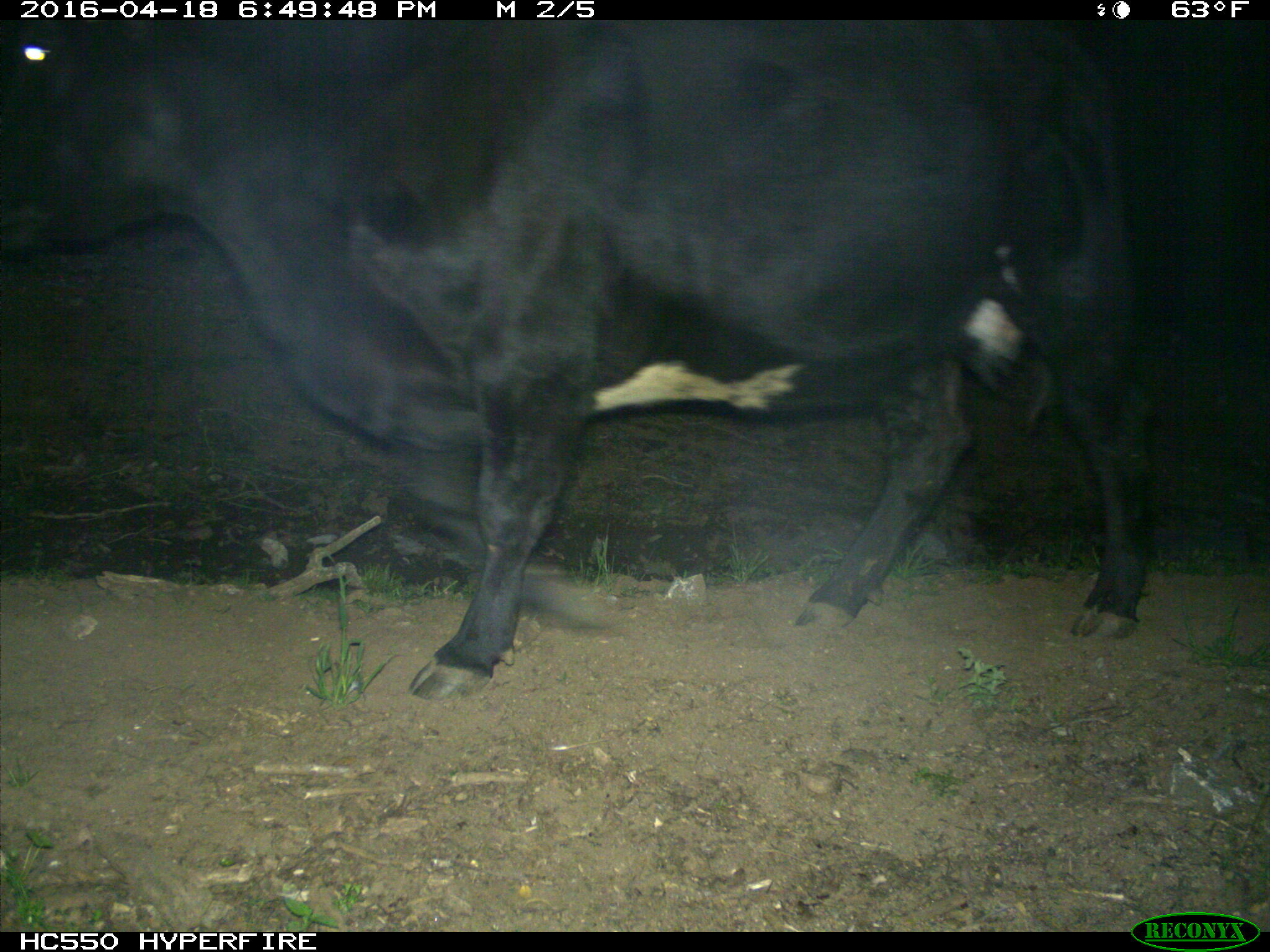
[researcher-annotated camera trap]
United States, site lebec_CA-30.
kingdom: Animalia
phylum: Chordata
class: Mammalia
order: Artiodactyla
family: Bovidae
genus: Bos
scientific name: Bos taurus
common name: domestic cow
Bos taurus (domestic cow).